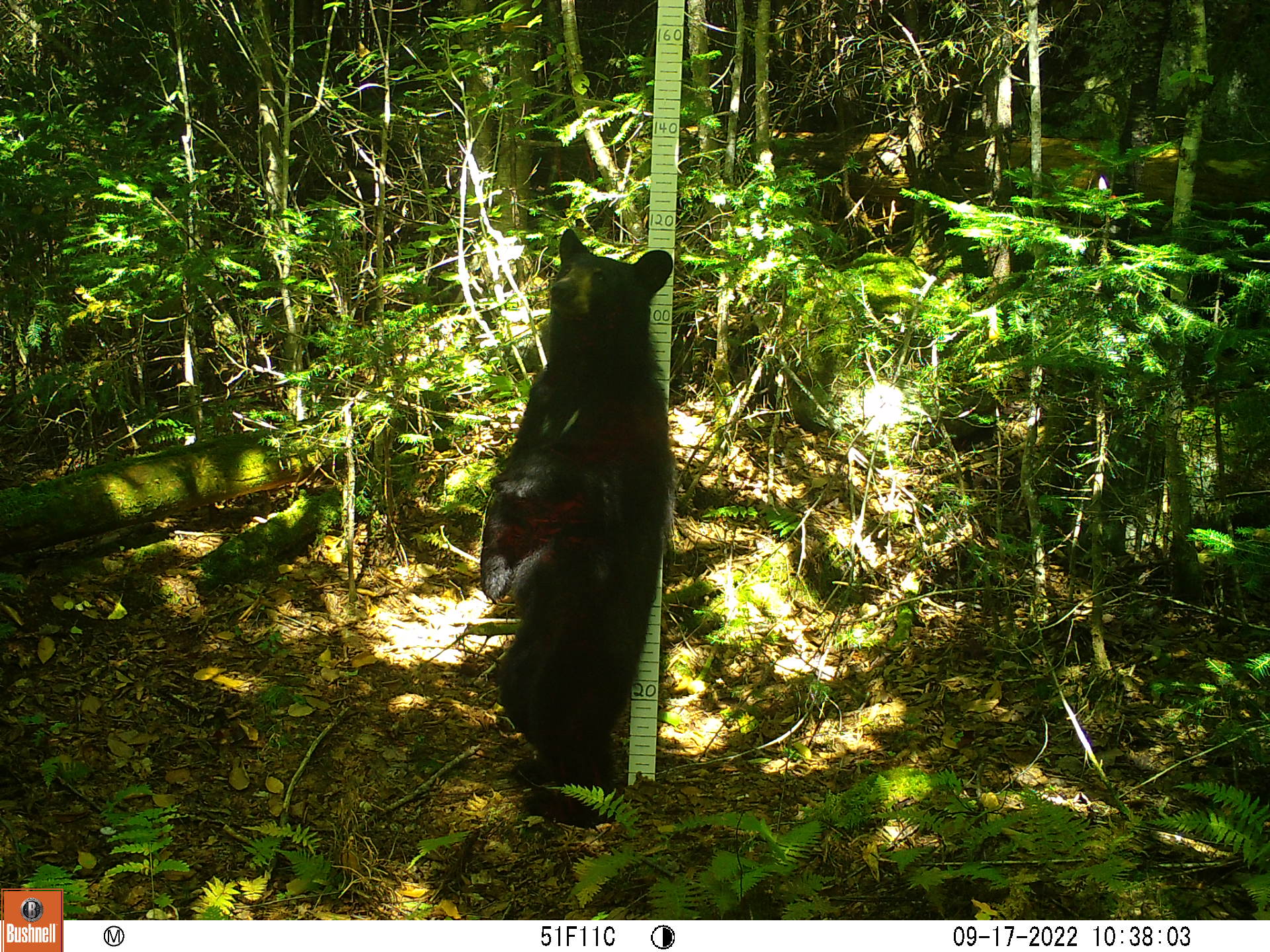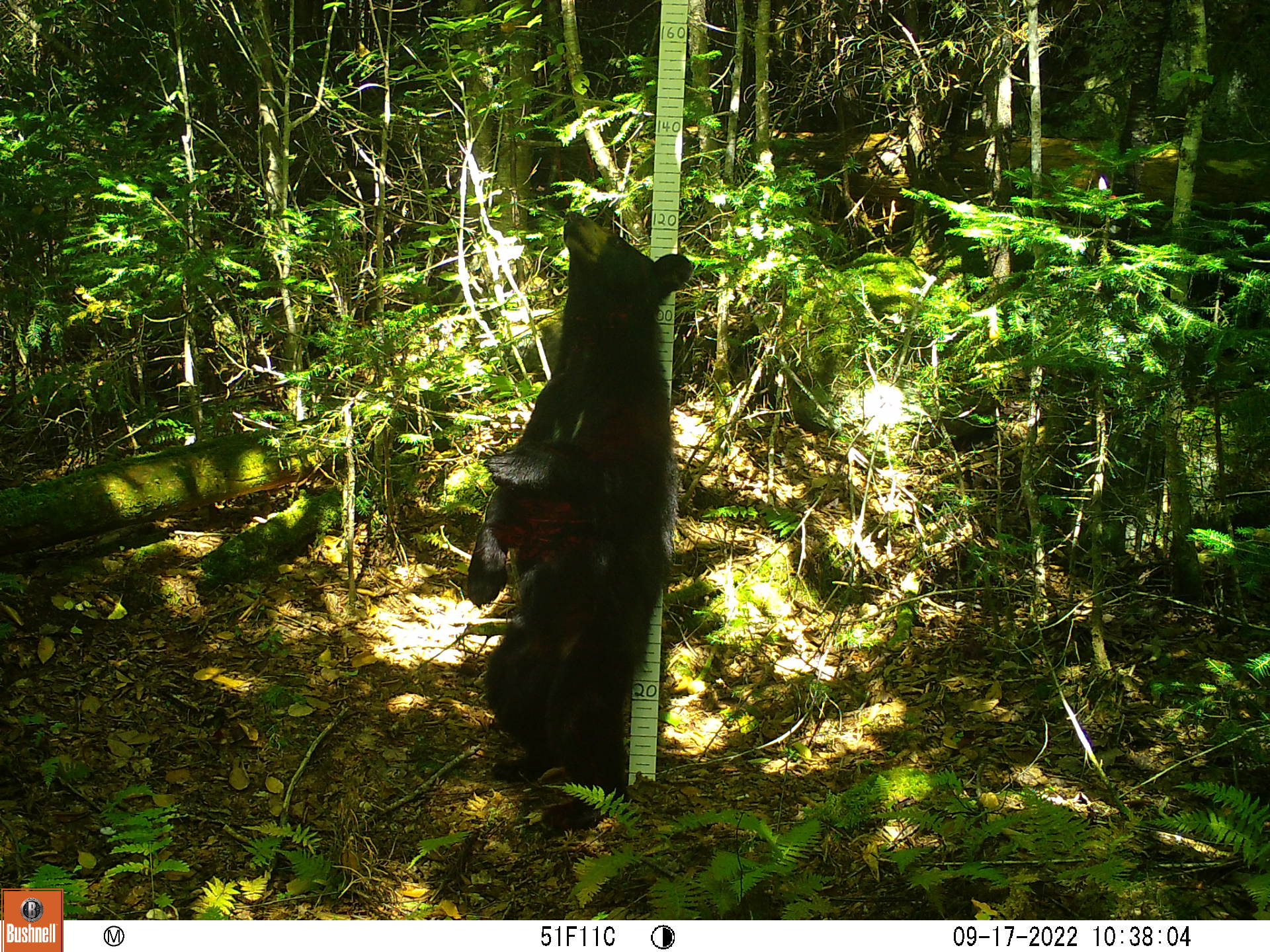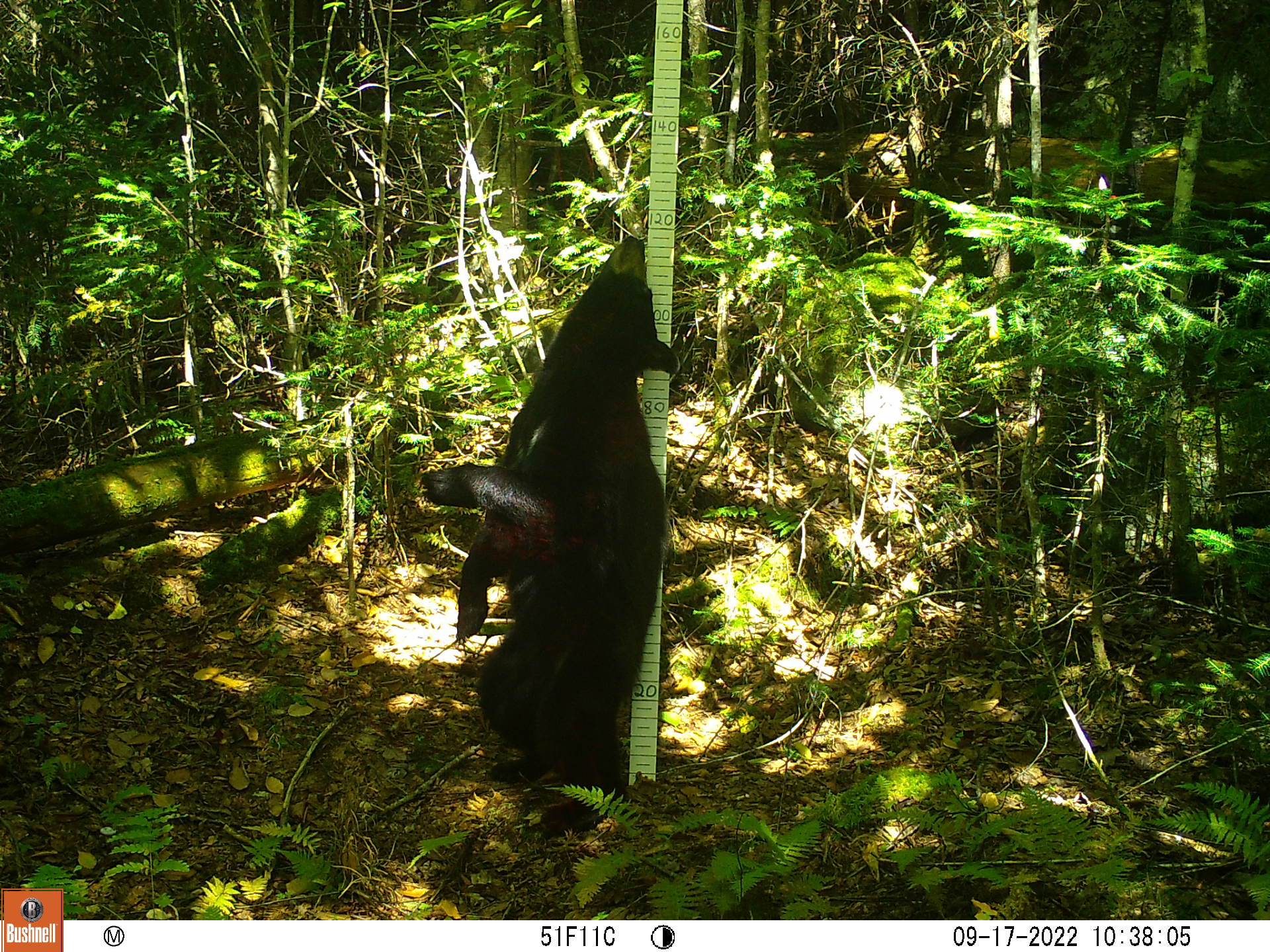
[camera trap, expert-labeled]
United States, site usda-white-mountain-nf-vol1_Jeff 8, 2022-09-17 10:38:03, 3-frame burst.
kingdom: Animalia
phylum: Chordata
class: Mammalia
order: Carnivora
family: Ursidae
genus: Ursus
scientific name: Ursus americanus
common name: black bear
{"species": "black bear (Ursus americanus)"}